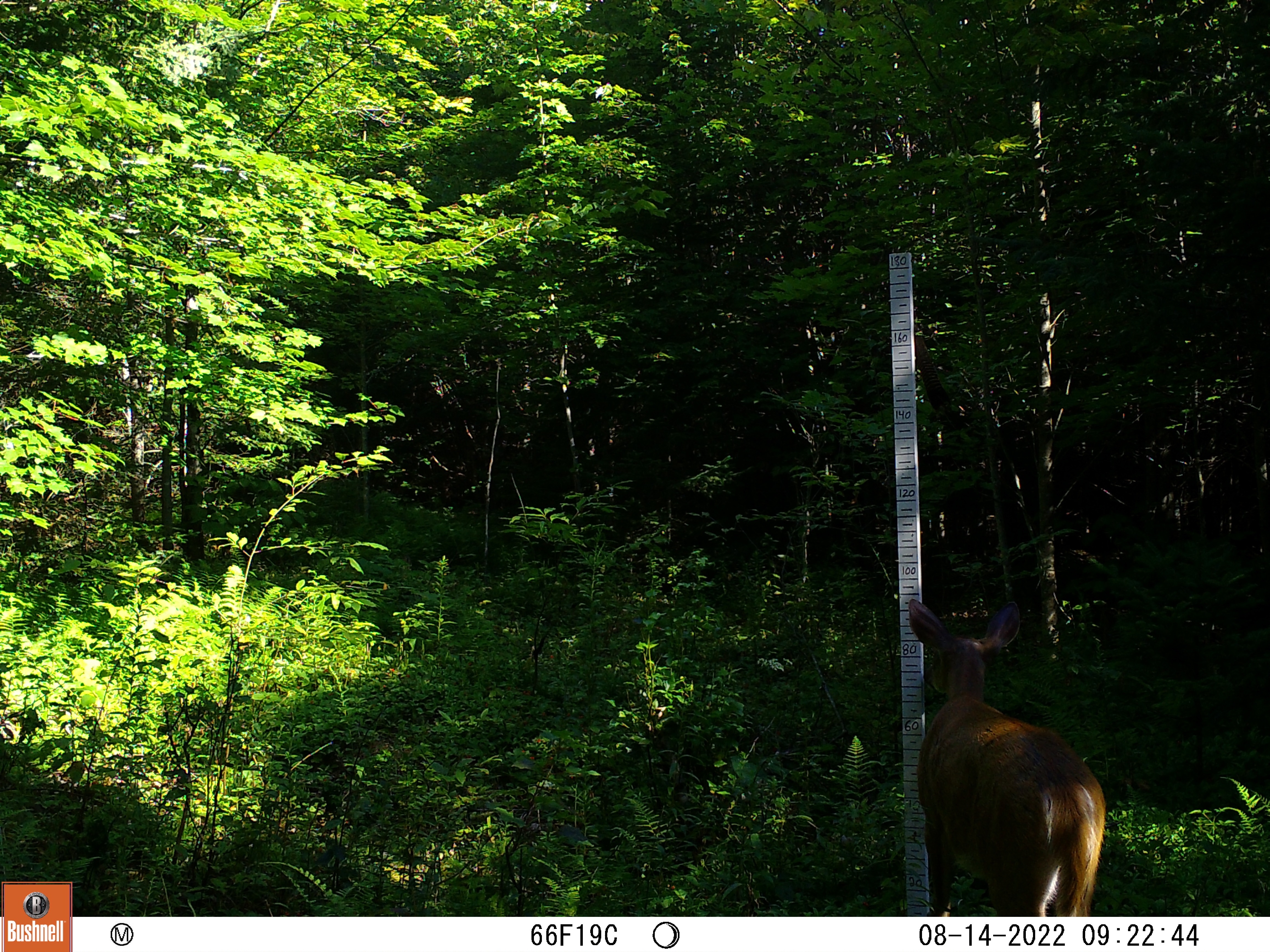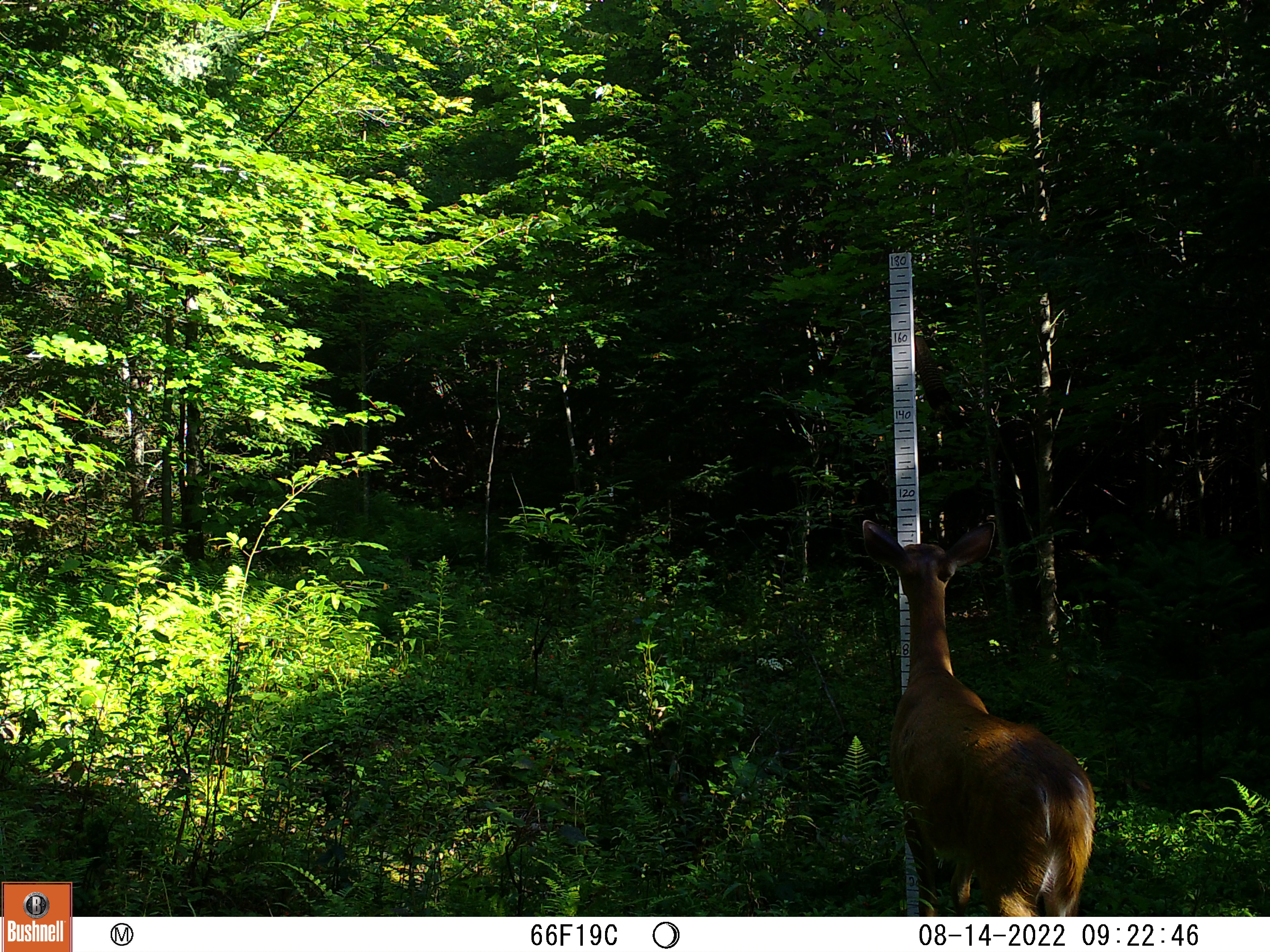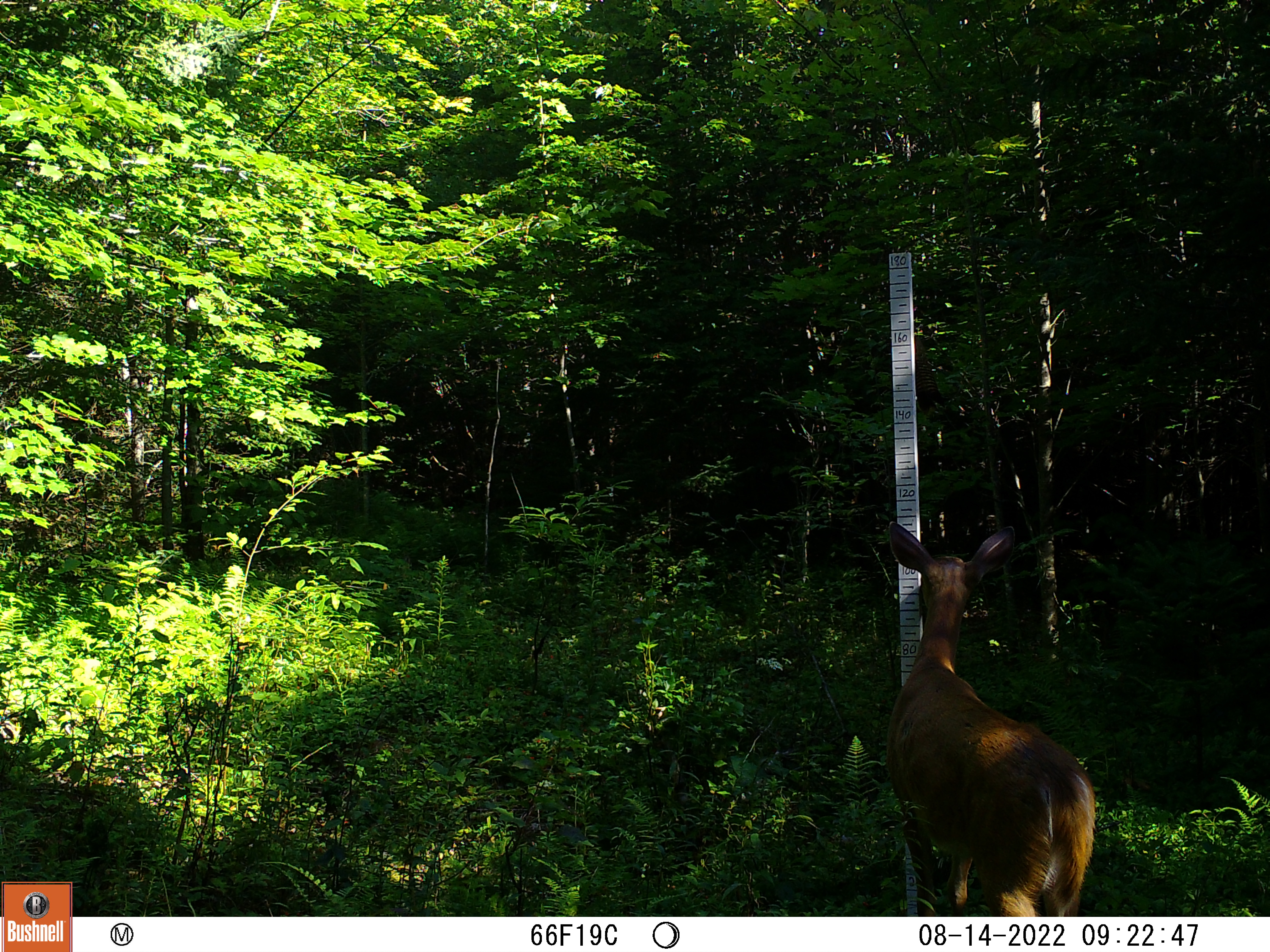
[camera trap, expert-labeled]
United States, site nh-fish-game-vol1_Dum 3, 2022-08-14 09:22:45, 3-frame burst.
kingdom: Animalia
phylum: Chordata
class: Mammalia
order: Artiodactyla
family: Cervidae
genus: Odocoileus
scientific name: Odocoileus virginianus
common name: white-tailed deer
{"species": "white-tailed deer (Odocoileus virginianus)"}